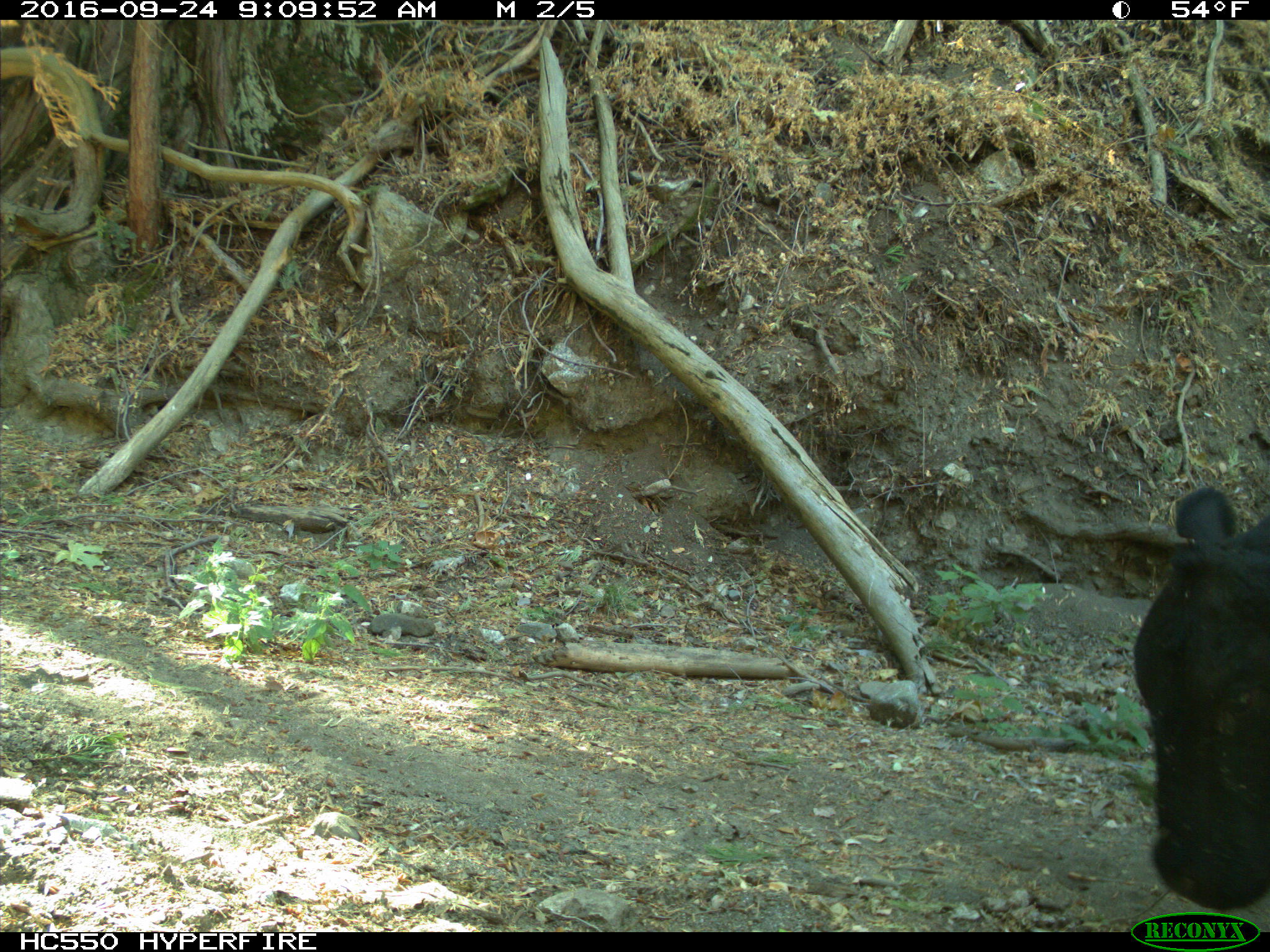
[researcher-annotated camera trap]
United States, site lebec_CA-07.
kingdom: Animalia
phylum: Chordata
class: Mammalia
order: Artiodactyla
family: Bovidae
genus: Bos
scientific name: Bos taurus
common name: domestic cow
Bos taurus (domestic cow).